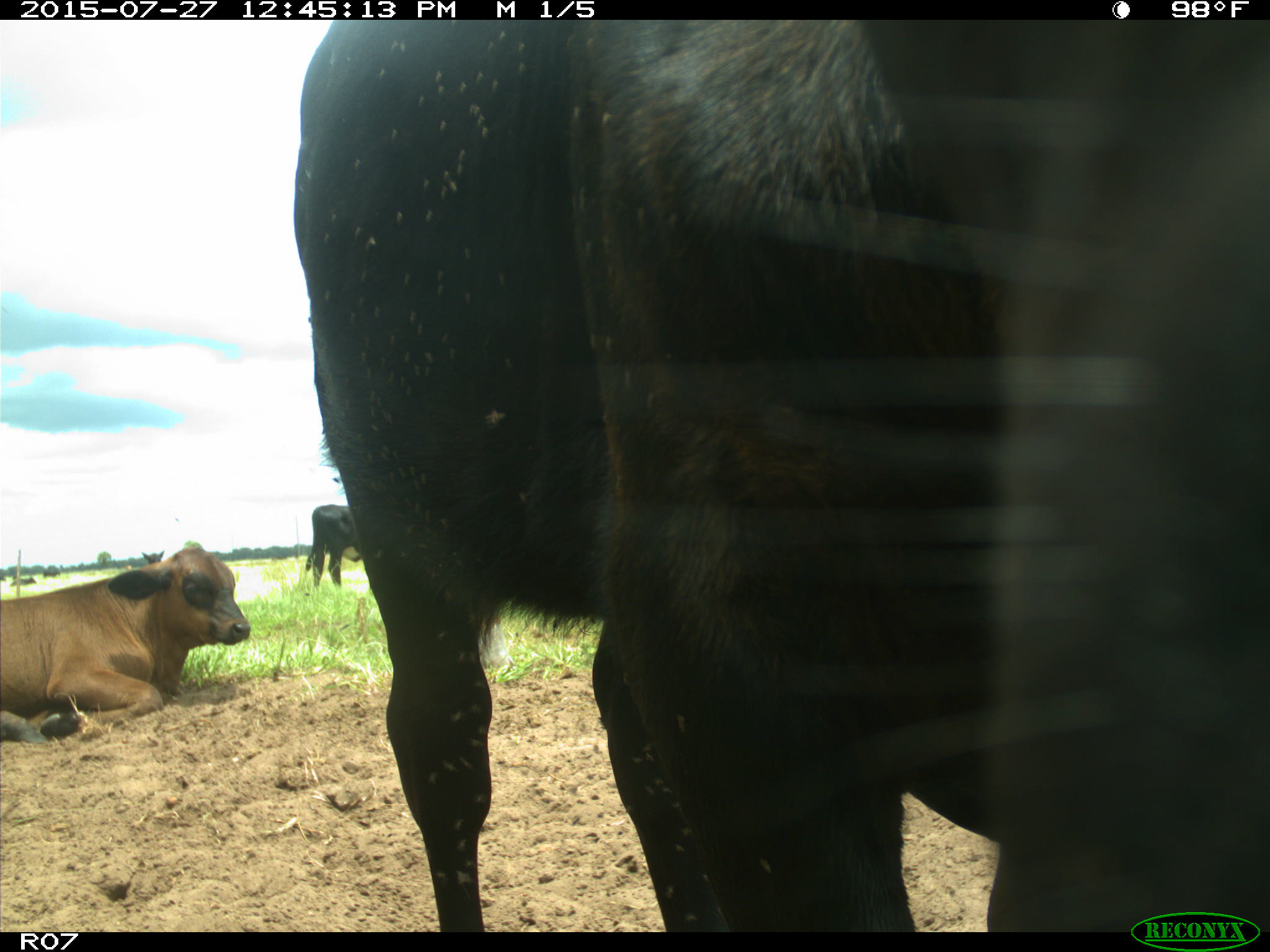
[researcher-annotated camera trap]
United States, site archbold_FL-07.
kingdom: Animalia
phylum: Chordata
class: Mammalia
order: Artiodactyla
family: Bovidae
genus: Bos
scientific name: Bos taurus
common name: domestic cow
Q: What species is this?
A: Bos taurus (domestic cow).